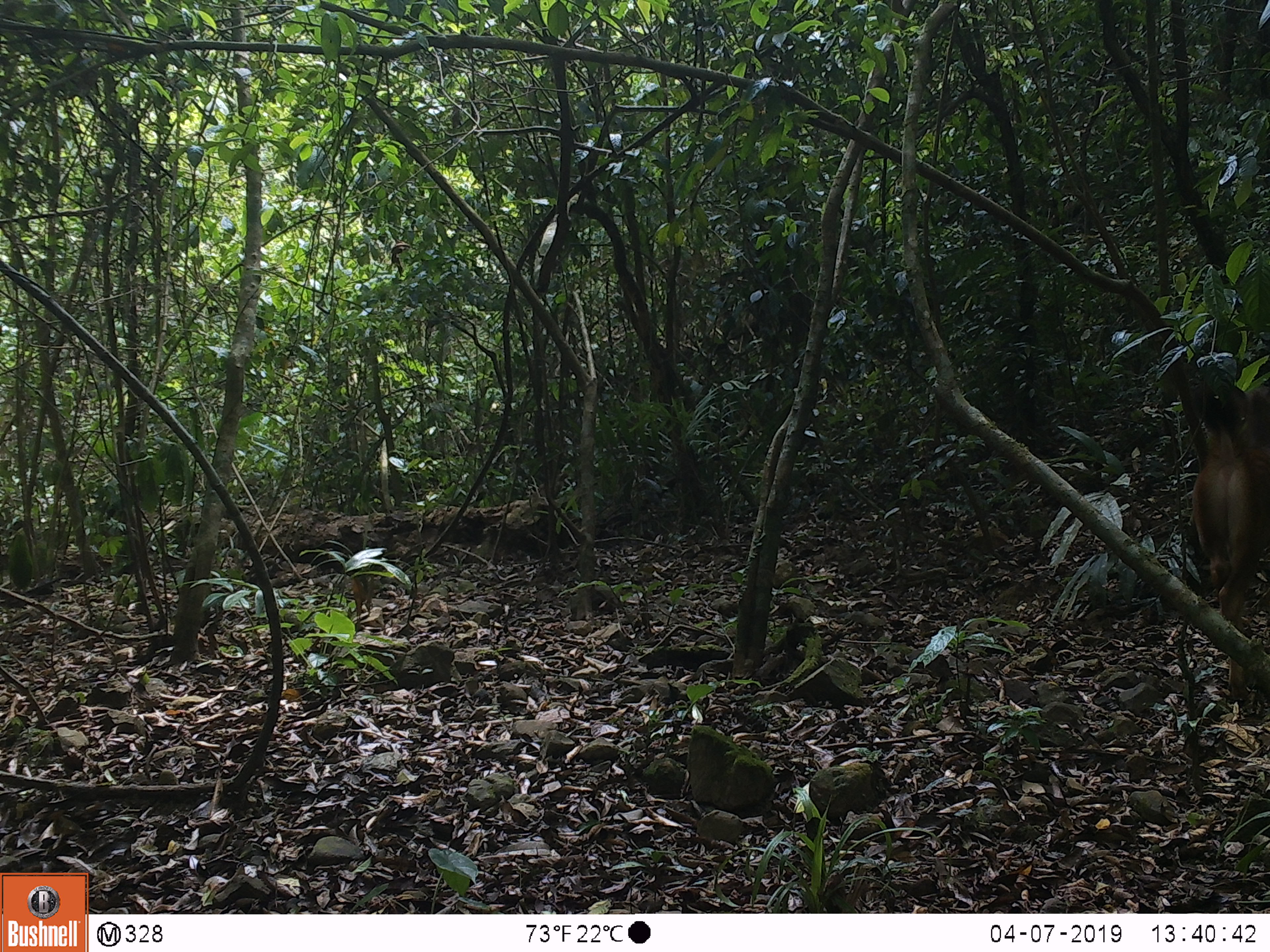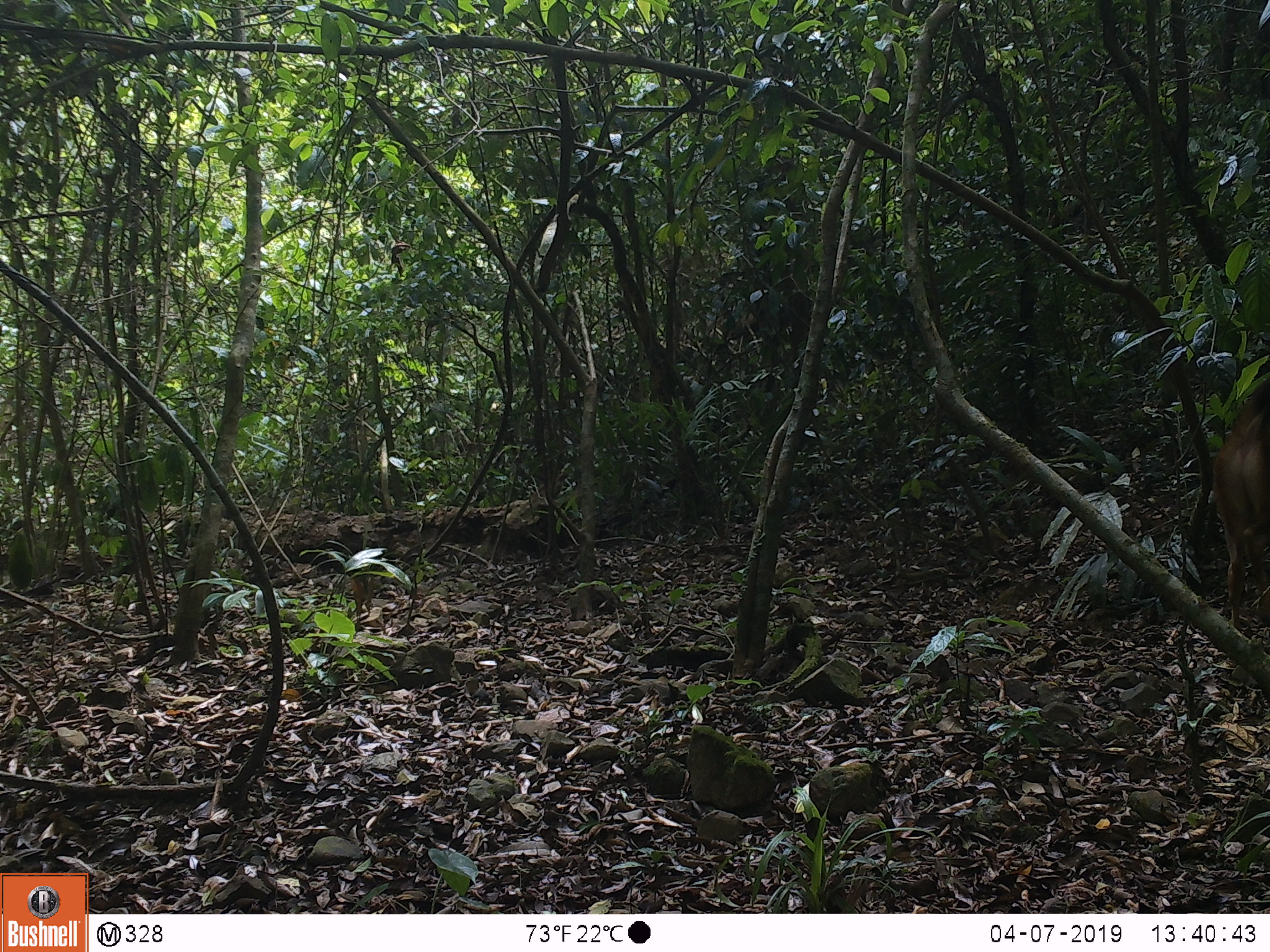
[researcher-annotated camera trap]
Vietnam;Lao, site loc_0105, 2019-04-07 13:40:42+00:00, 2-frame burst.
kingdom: Animalia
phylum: Chordata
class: Mammalia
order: Artiodactyla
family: Cervidae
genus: Rusa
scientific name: Rusa unicolor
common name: sambar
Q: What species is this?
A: Sambar (Rusa unicolor).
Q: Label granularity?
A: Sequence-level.